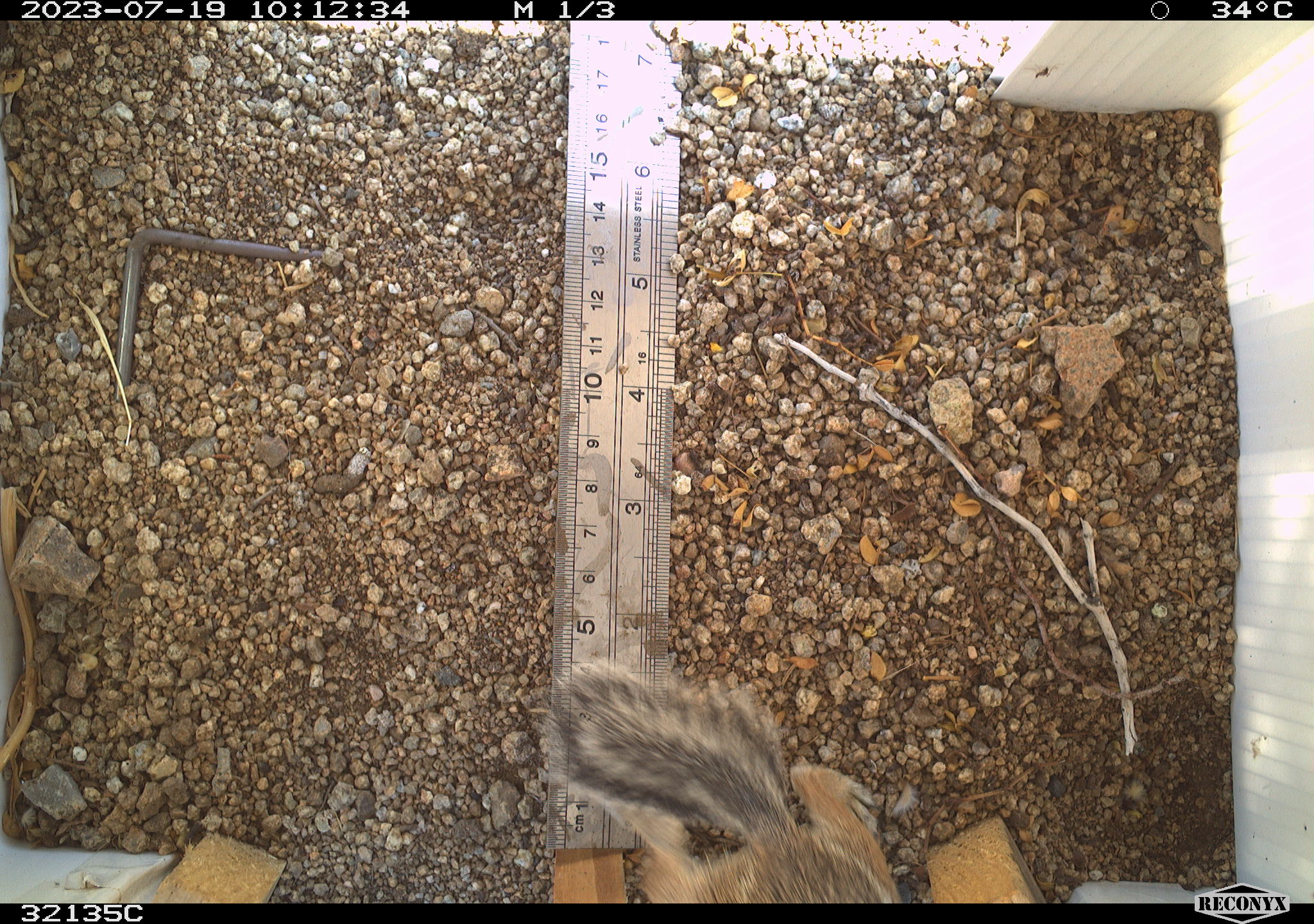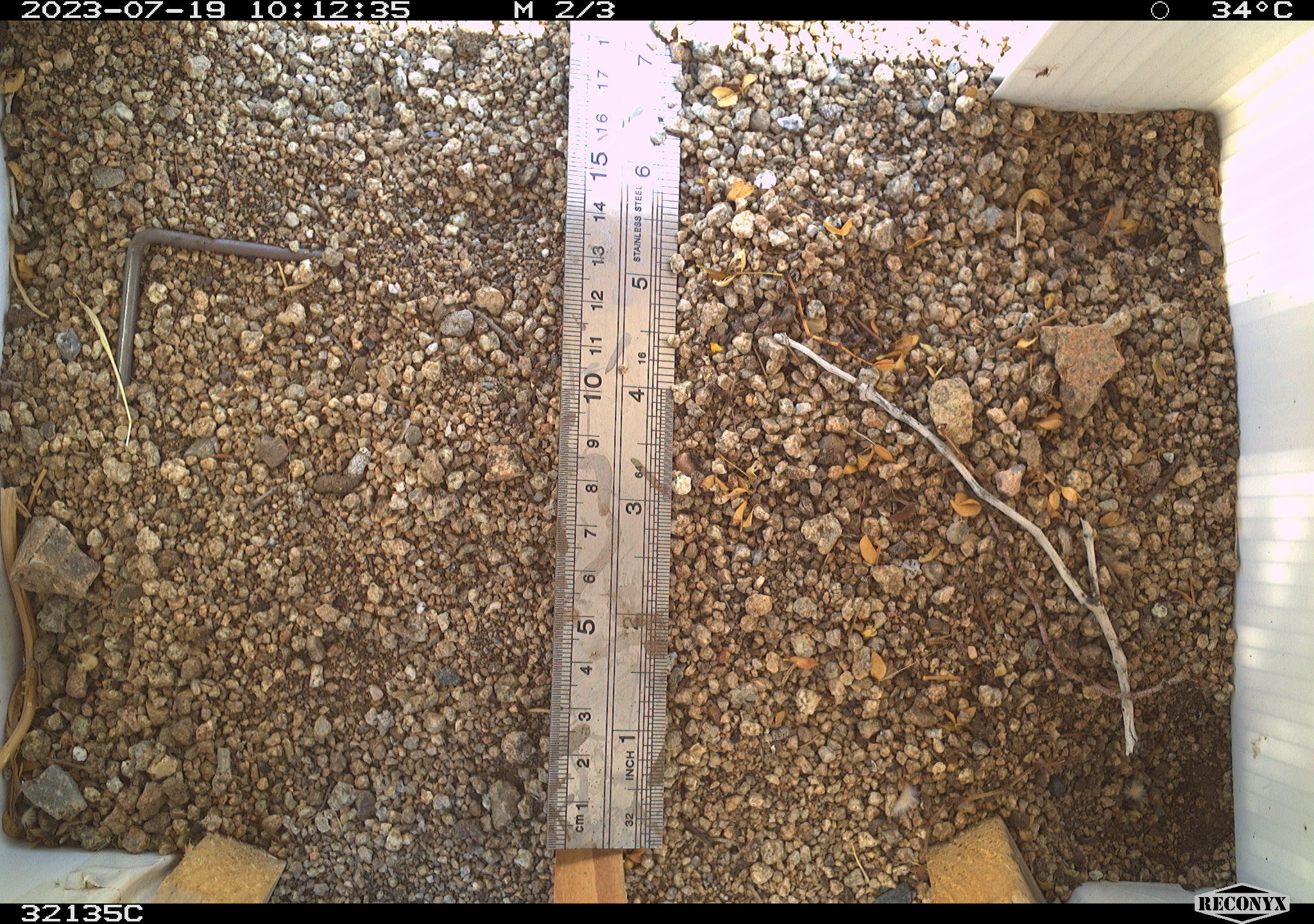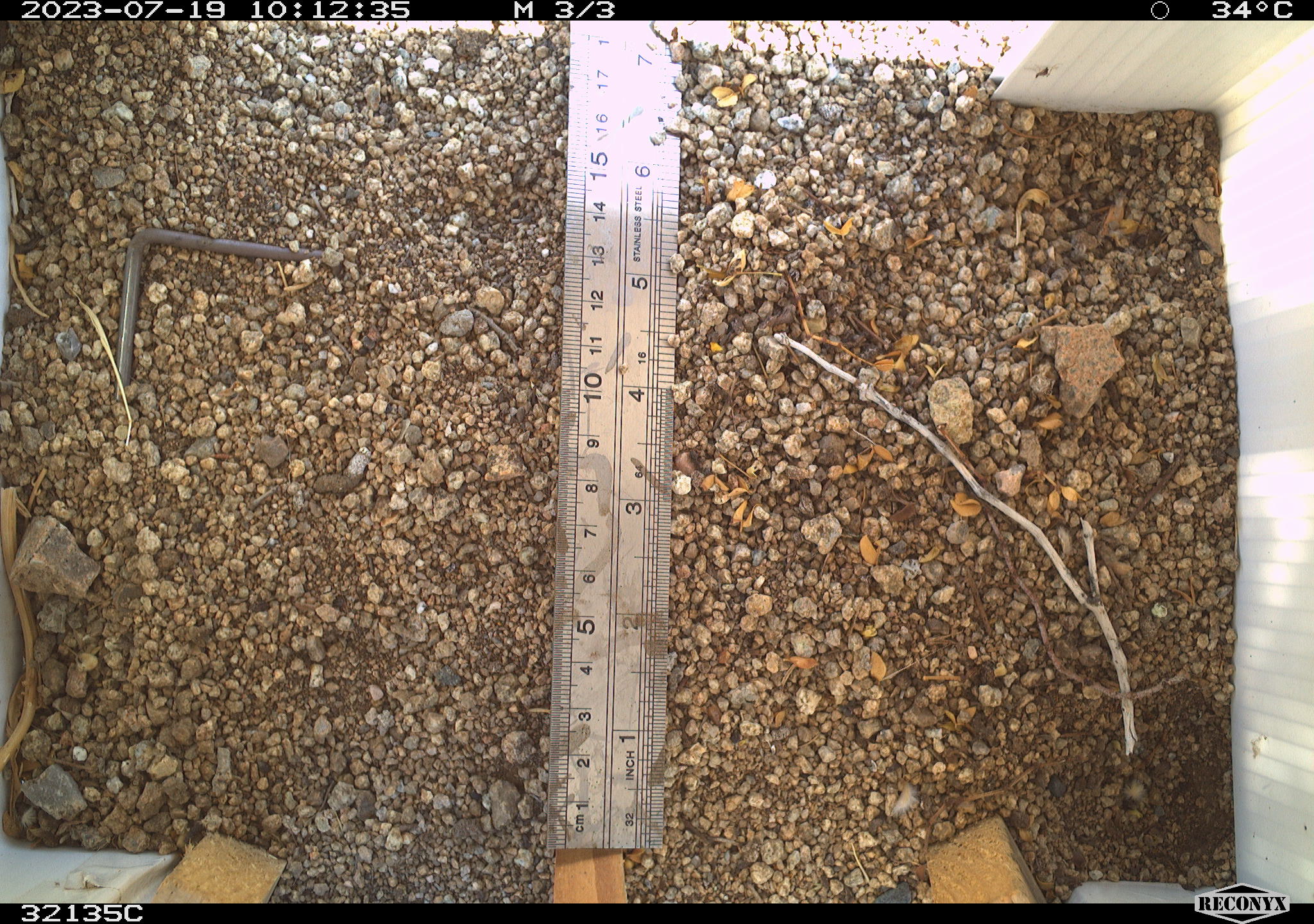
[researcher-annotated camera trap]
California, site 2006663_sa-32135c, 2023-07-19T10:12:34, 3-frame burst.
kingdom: Animalia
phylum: Chordata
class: Mammalia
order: Rodentia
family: Sciuridae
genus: Ammospermophilus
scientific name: Ammospermophilus leucurus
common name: white-tailed antelope squirrel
White-tailed antelope squirrel (Ammospermophilus leucurus).